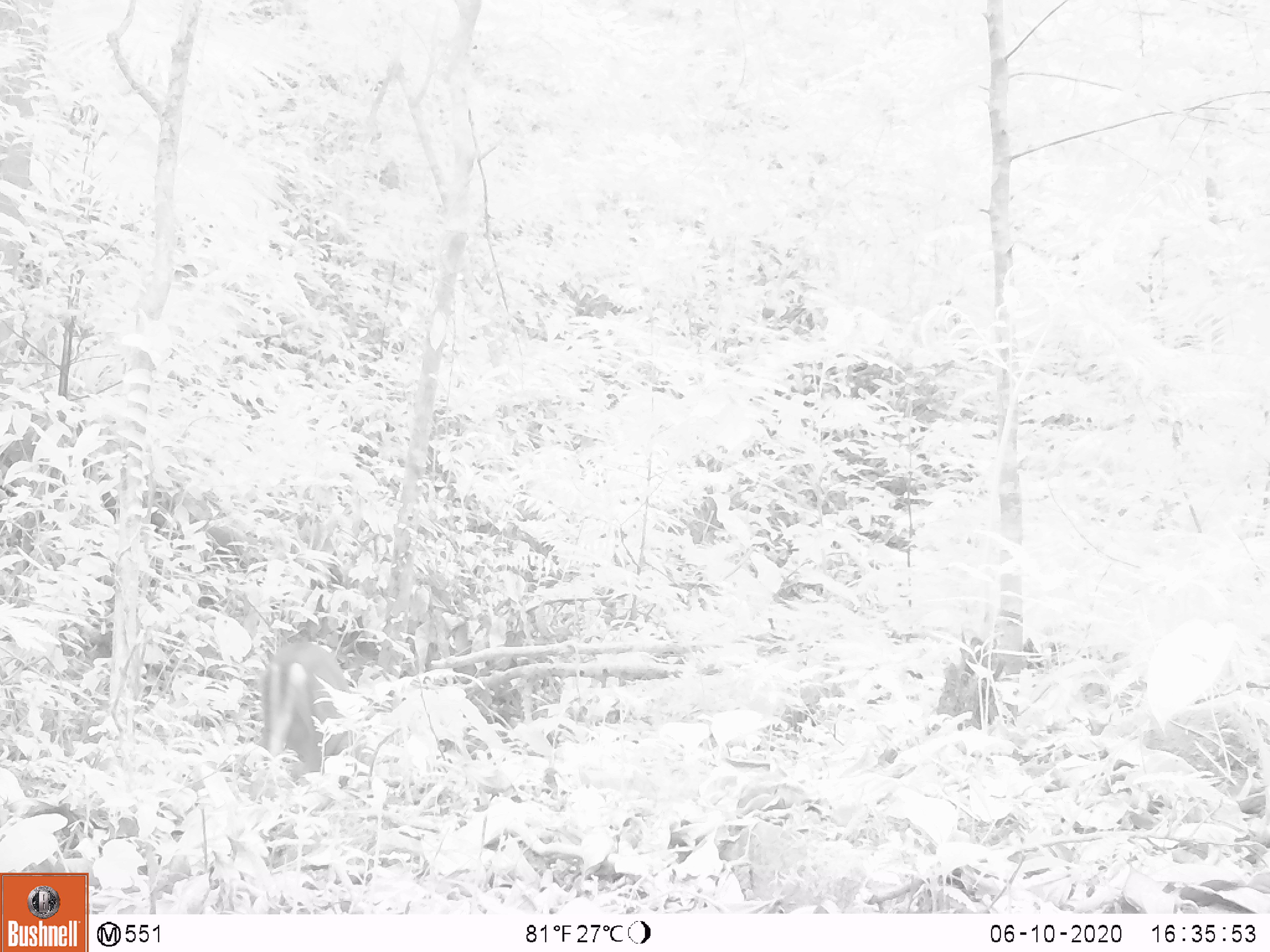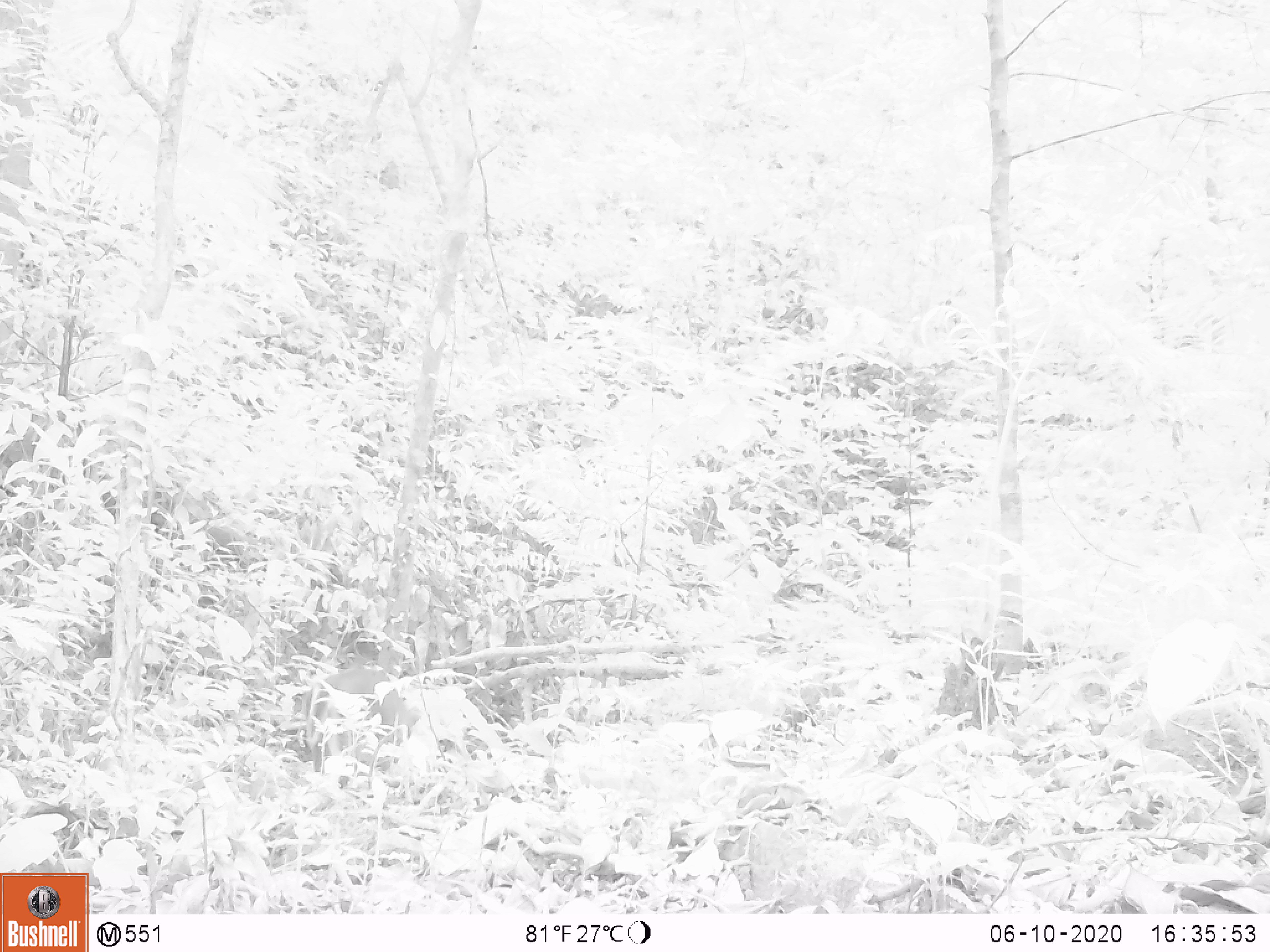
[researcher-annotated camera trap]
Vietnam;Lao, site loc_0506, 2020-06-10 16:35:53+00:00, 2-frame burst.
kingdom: Animalia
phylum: Chordata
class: Mammalia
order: Artiodactyla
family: Cervidae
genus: Muntiacus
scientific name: Muntiacus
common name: muntjacs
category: unidentified muntjac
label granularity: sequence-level